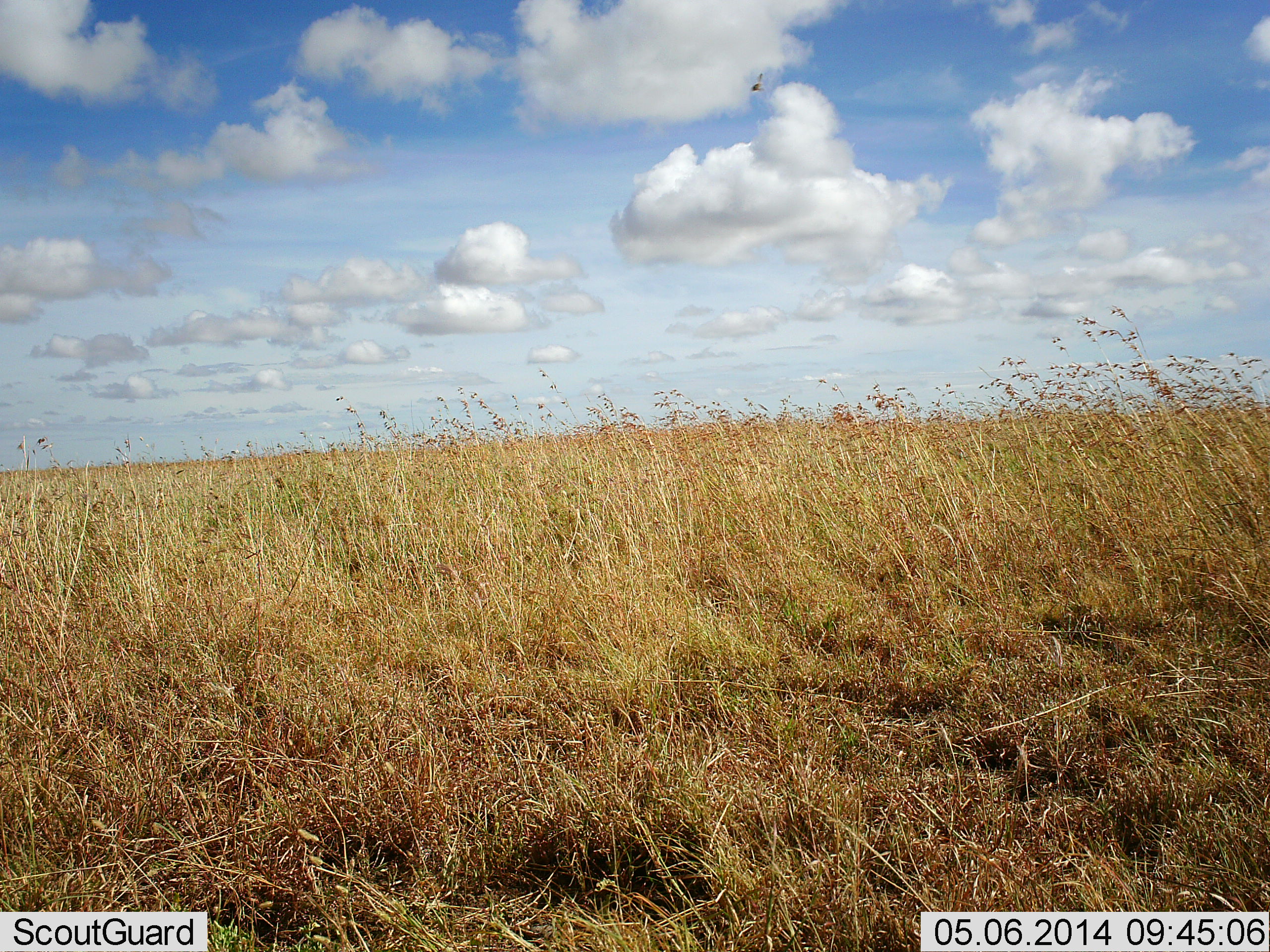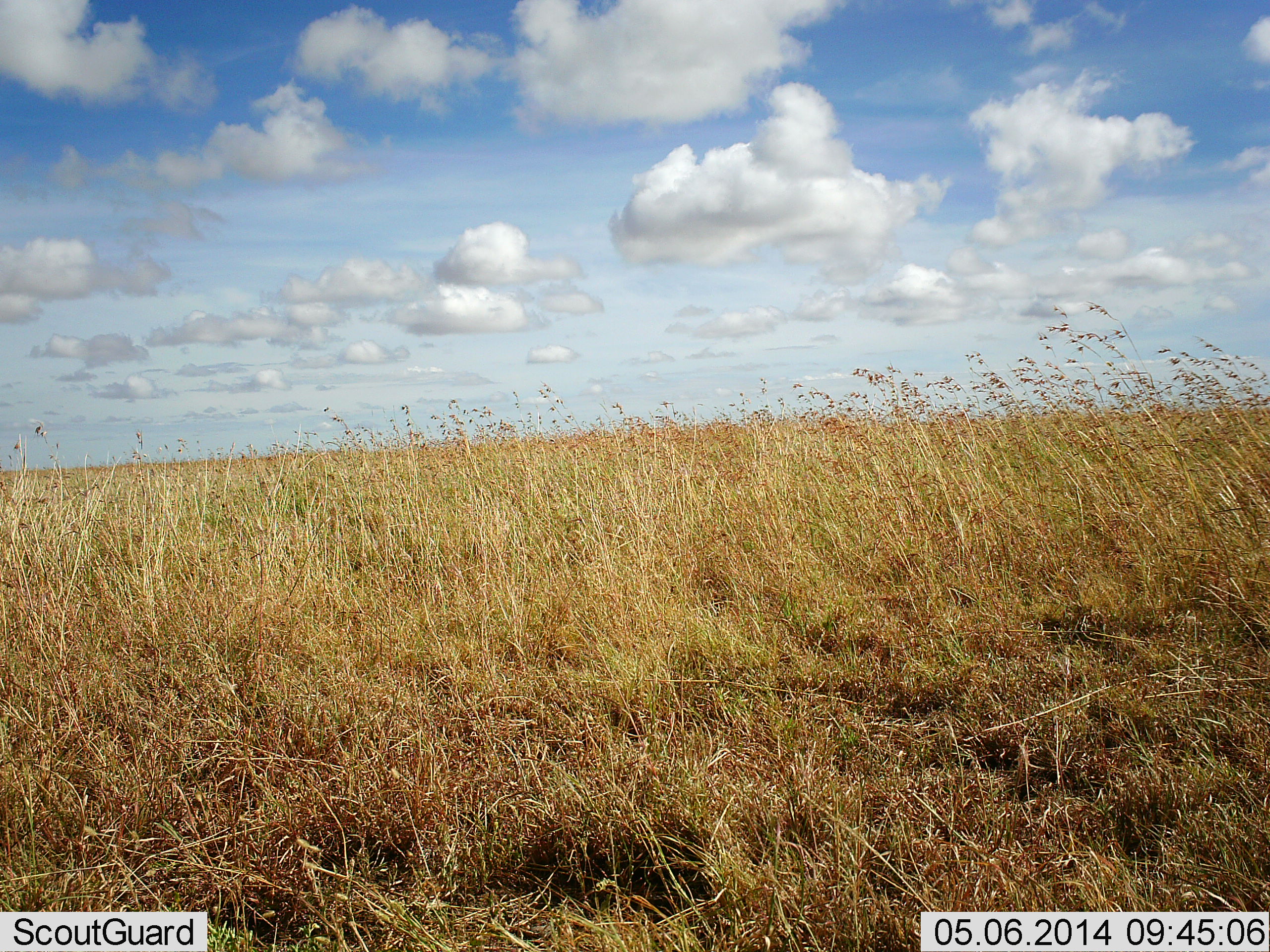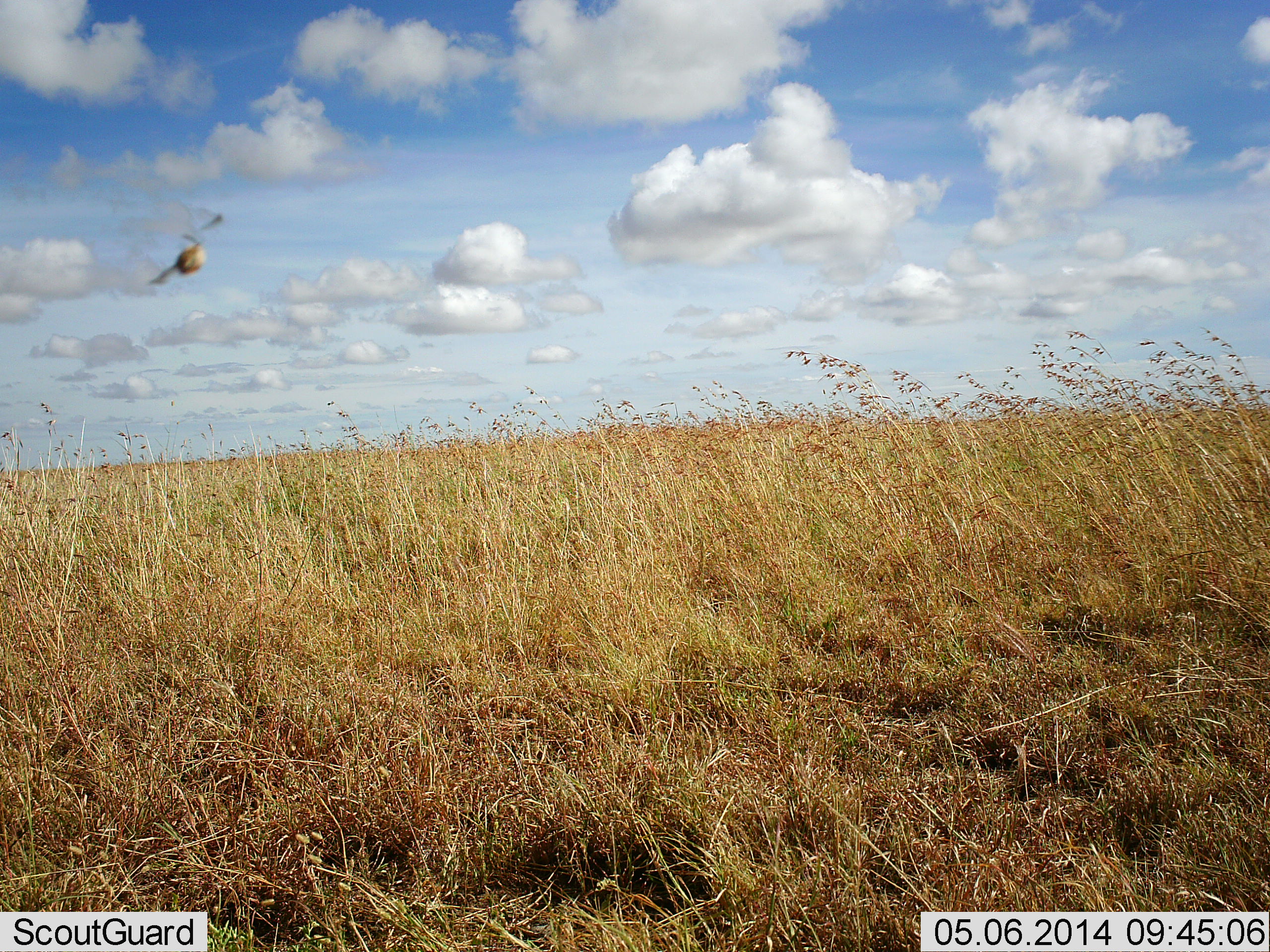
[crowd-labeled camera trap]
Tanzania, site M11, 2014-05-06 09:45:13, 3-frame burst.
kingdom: Animalia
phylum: Chordata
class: Aves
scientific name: Aves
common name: bird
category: otherbird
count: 1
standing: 0%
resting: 0%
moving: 100%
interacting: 0%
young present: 0%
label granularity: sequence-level